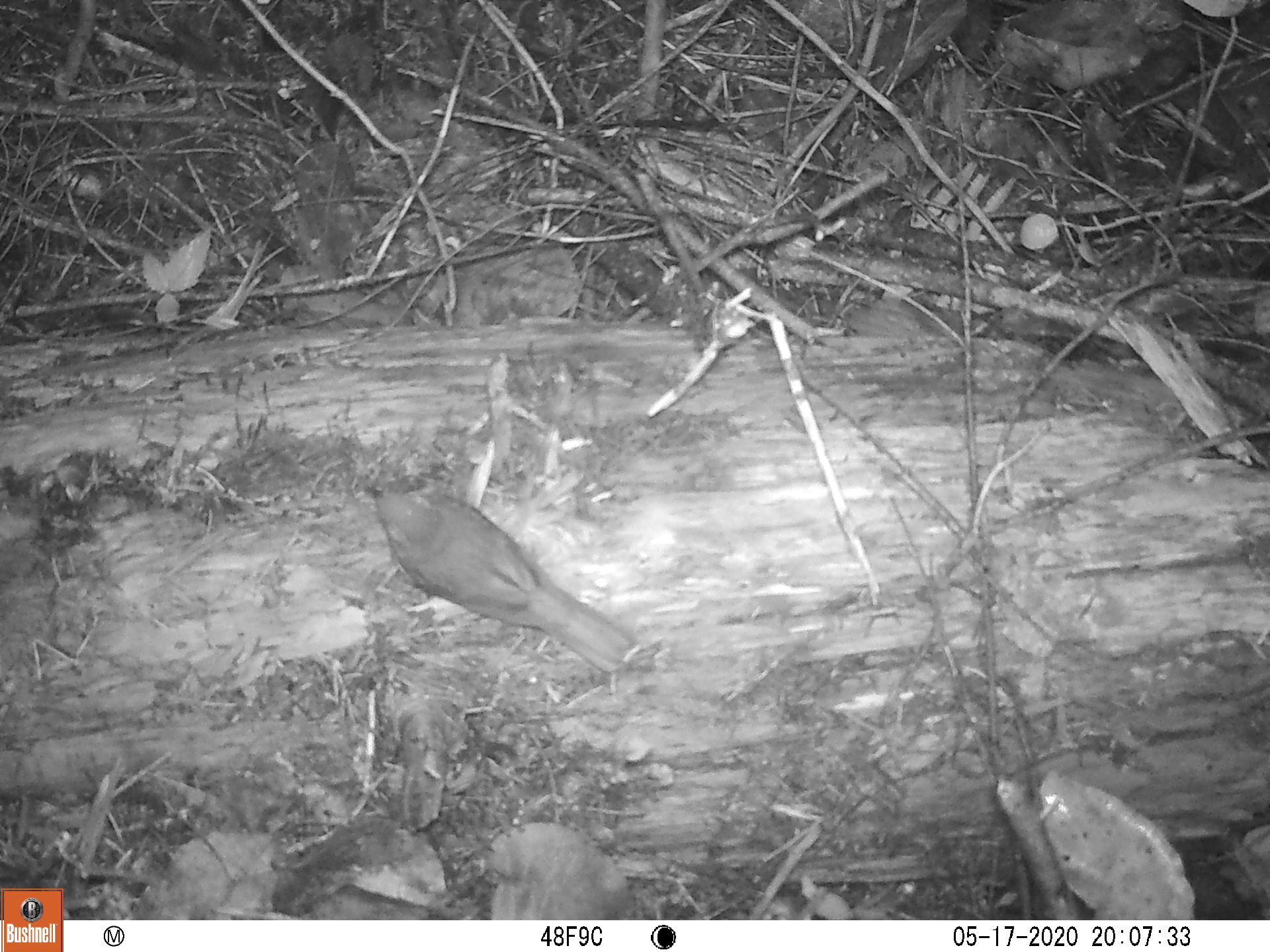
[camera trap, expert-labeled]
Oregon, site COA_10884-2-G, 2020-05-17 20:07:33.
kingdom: Animalia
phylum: Chordata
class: Aves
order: Passeriformes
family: Turdidae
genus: Catharus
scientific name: Catharus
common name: brown thrushes and nightingale-thrushes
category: catharus species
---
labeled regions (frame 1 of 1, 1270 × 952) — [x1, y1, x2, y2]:
catharus species: [363, 482, 637, 680]